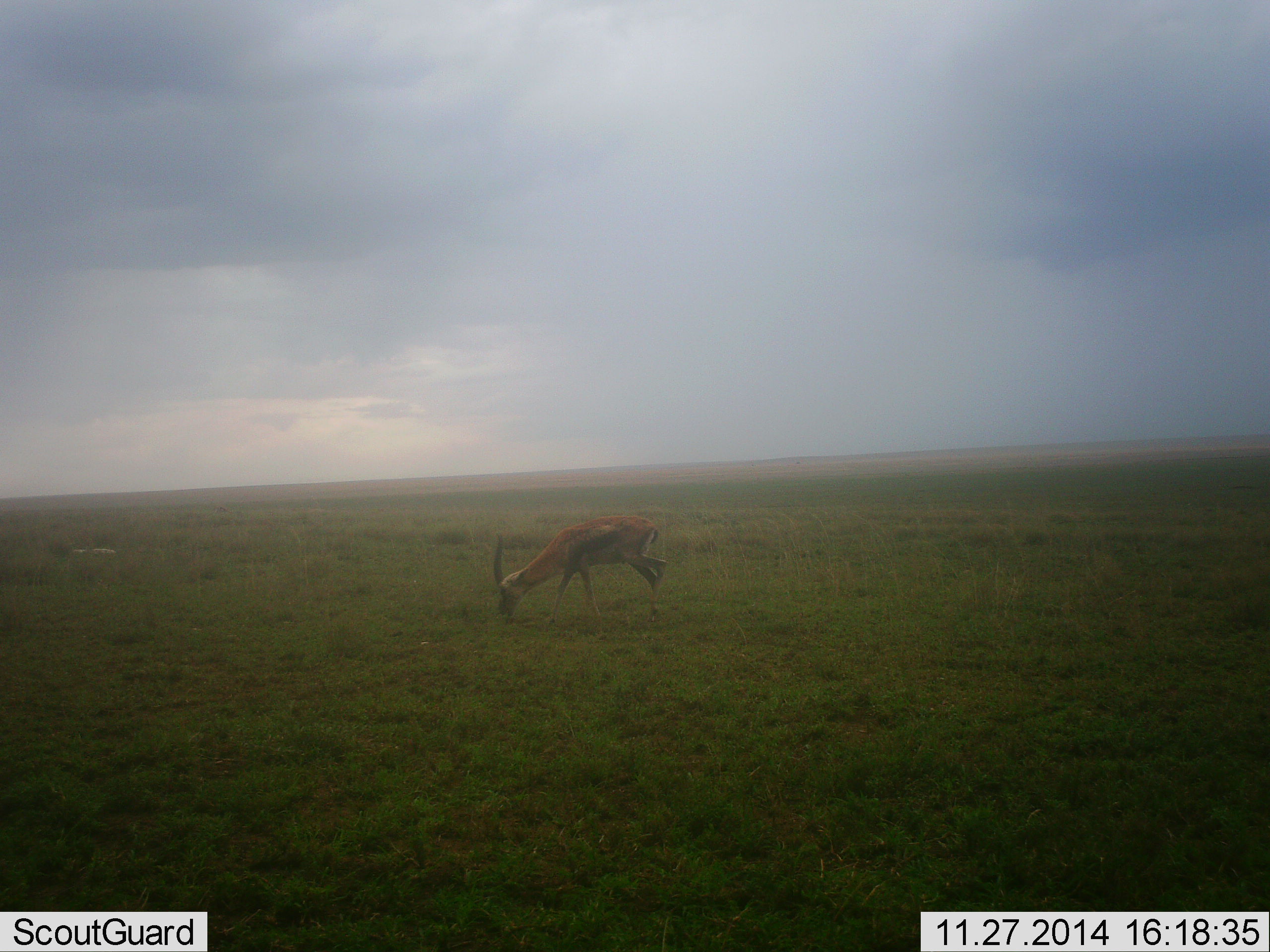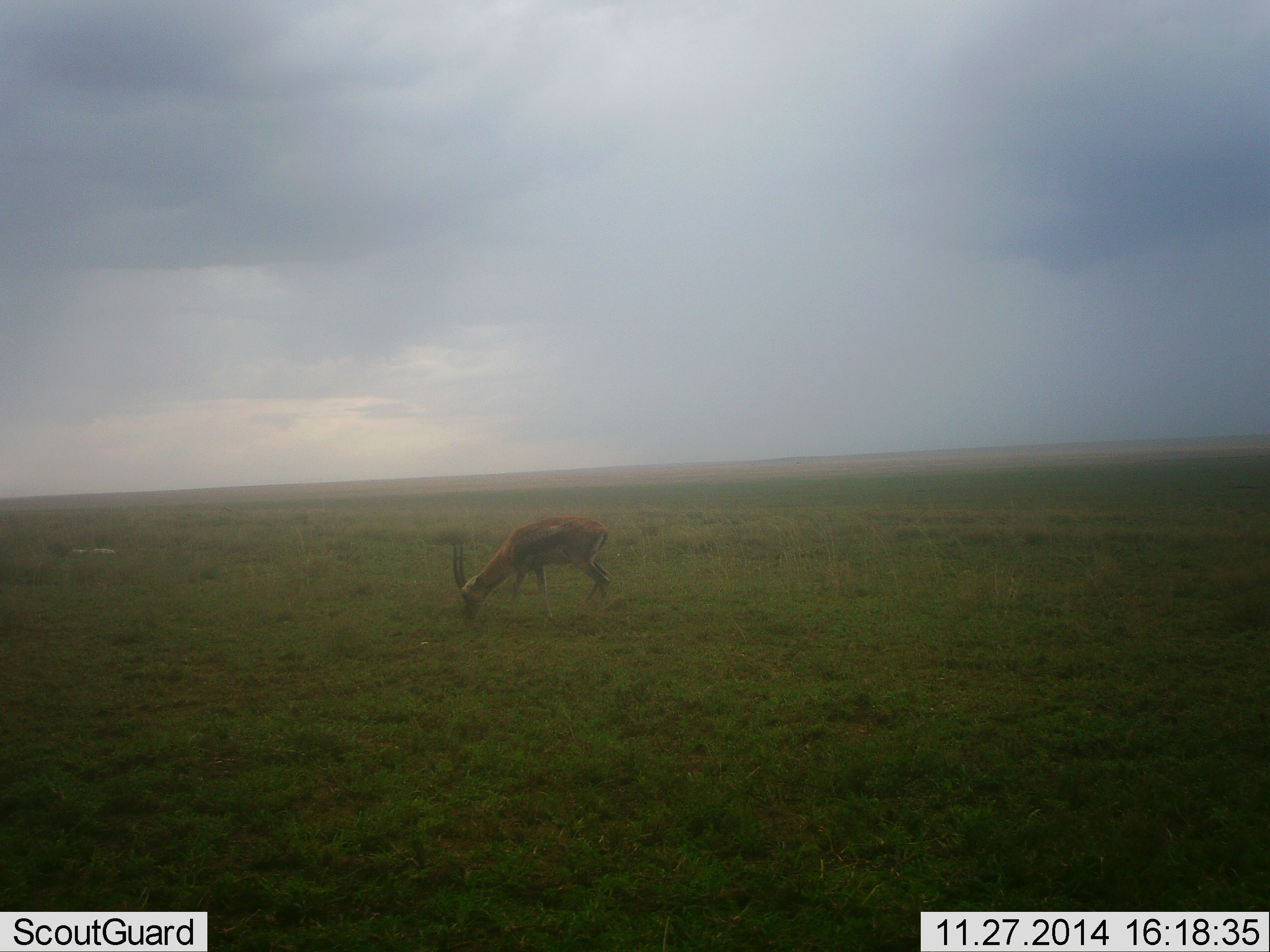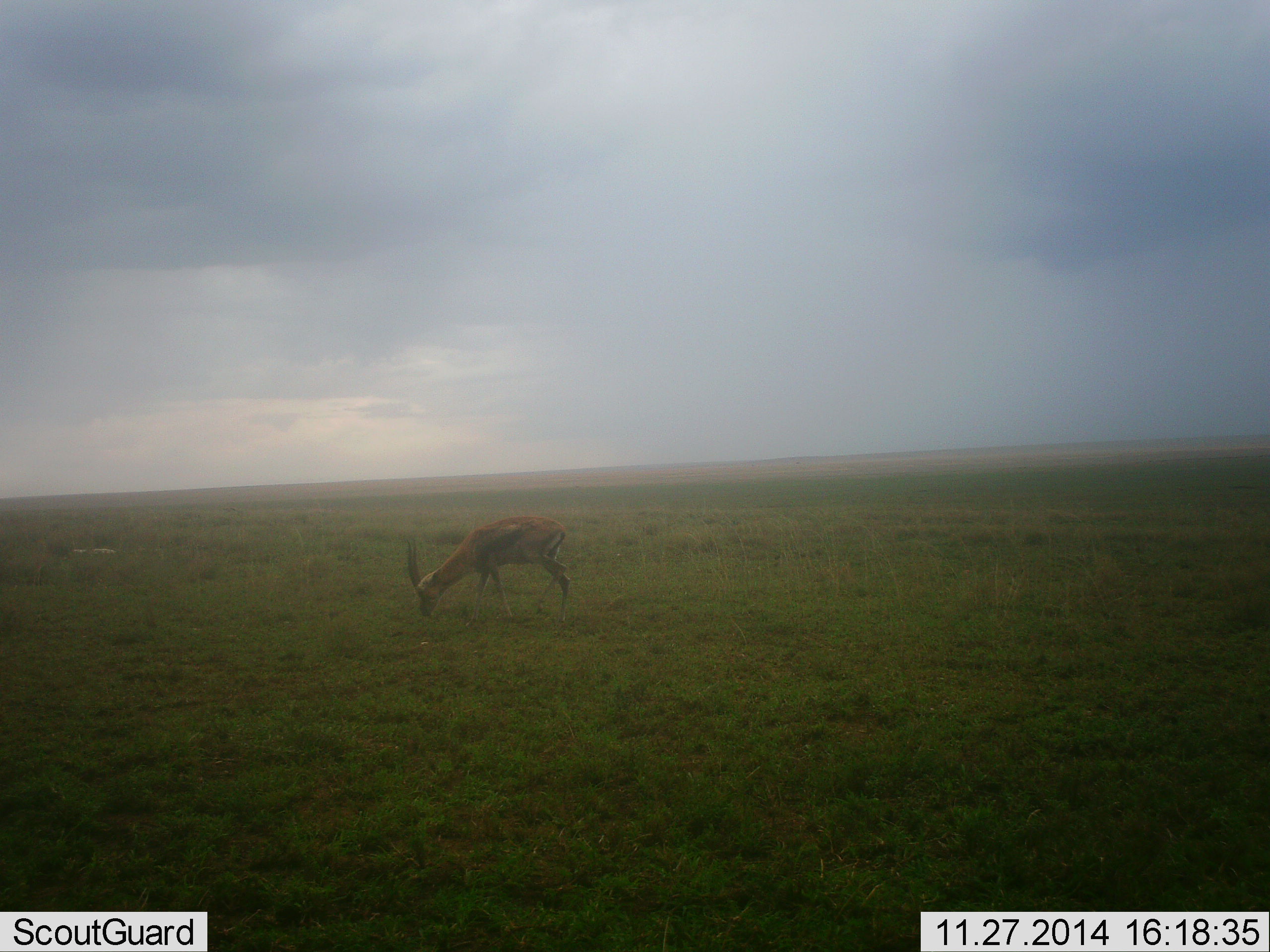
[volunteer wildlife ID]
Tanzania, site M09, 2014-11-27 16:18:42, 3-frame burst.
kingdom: Animalia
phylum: Chordata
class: Mammalia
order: Artiodactyla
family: Bovidae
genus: Eudorcas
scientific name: Eudorcas thomsonii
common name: thomson's gazelle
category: gazellethomsons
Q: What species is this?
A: Gazellethomsons (thomson's gazelle) (Eudorcas thomsonii).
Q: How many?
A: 1.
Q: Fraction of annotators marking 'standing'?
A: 20%.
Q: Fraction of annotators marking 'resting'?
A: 0%.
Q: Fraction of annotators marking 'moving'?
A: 10%.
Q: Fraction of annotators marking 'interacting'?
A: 0%.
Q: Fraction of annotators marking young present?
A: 0%.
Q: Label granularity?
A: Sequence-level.